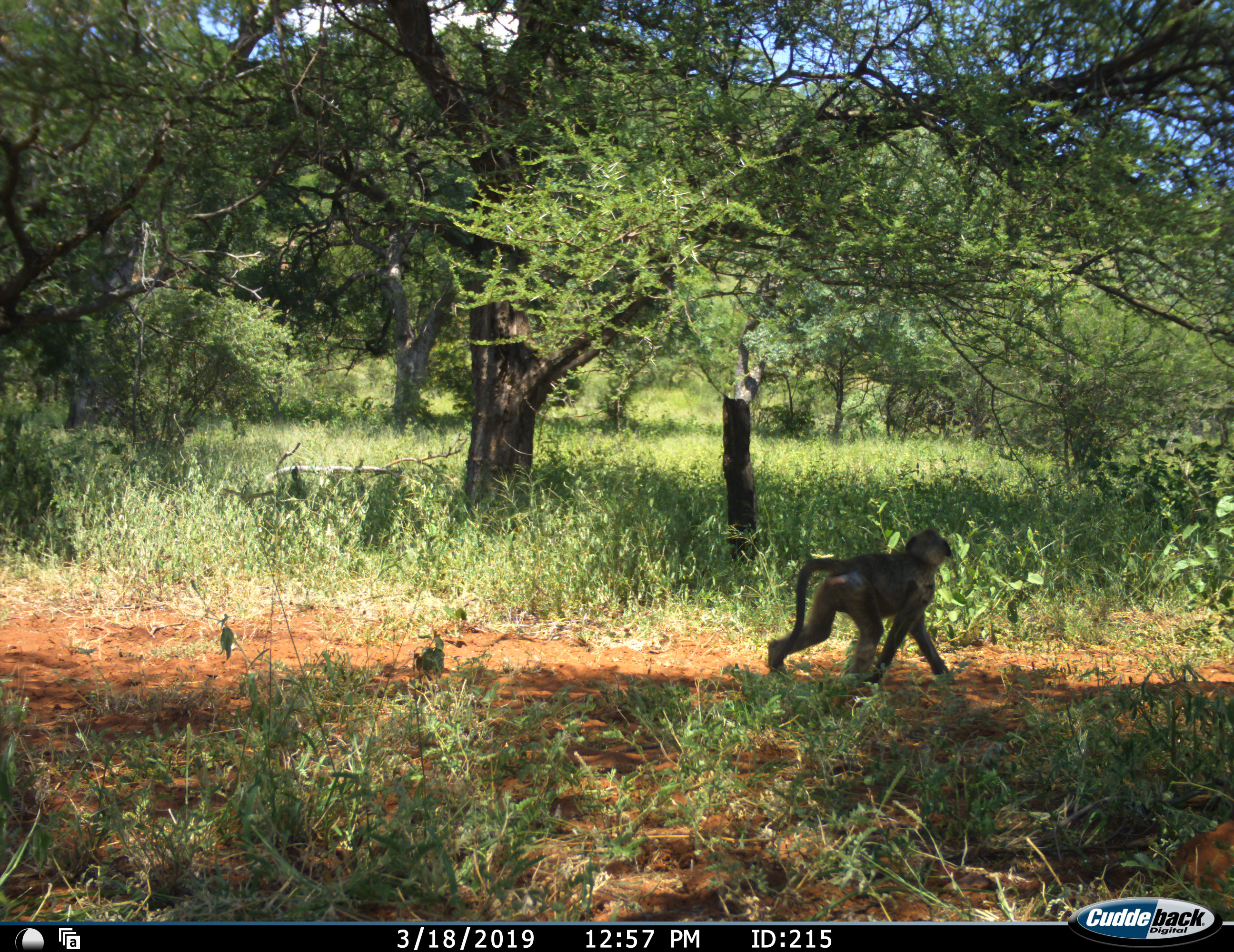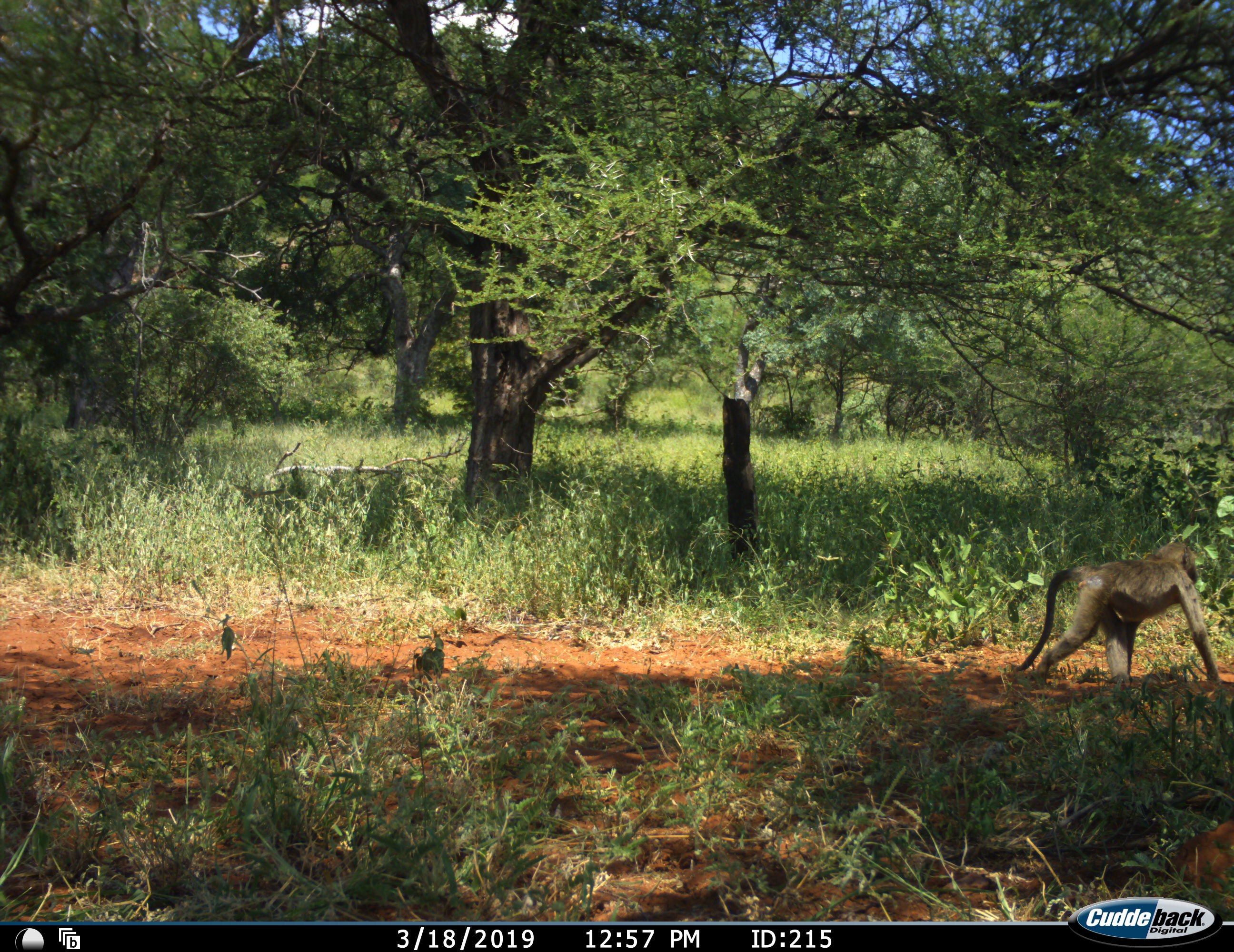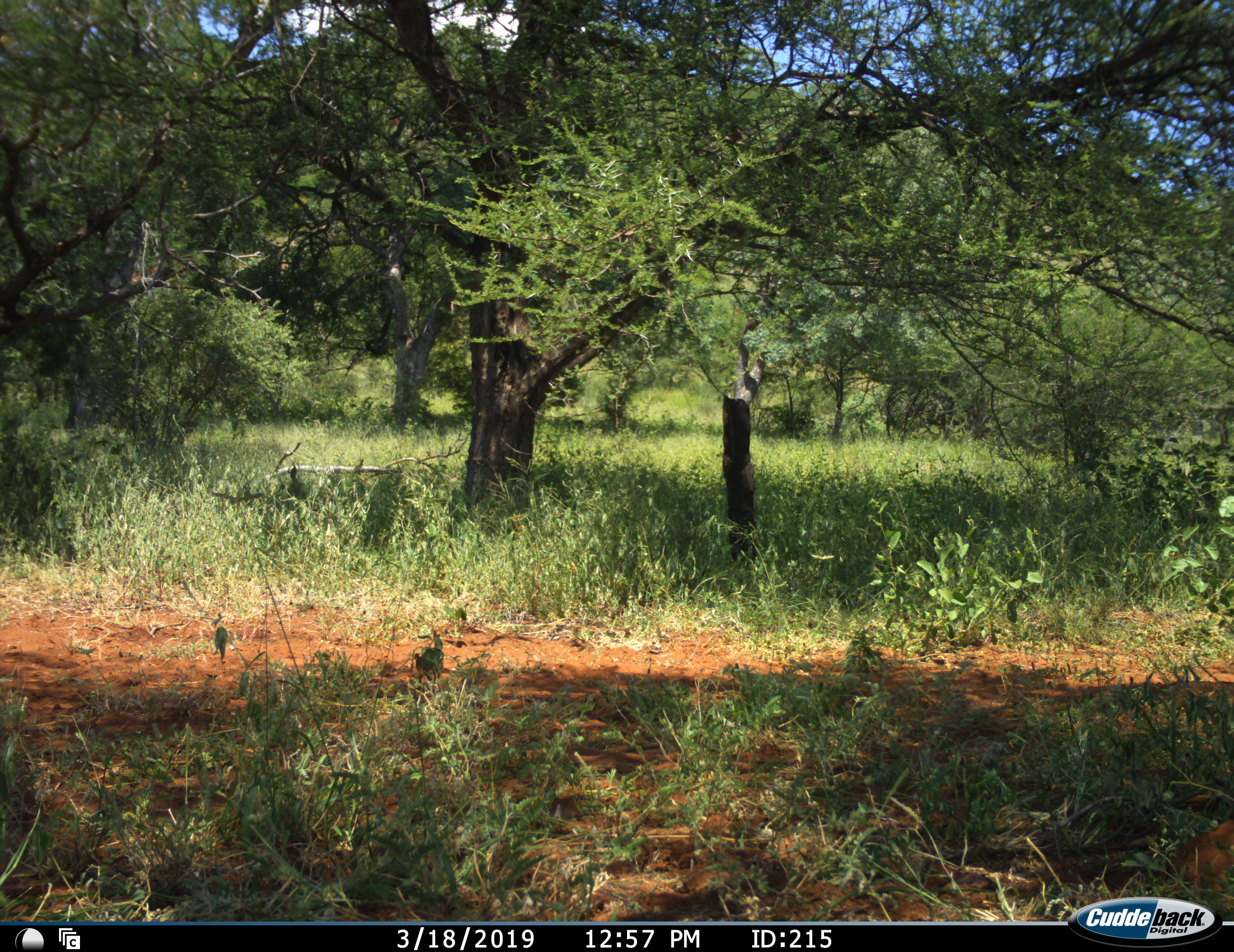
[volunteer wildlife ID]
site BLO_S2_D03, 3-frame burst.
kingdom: Animalia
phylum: Chordata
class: Mammalia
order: Primates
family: Cercopithecidae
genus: Papio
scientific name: Papio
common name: baboon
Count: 1.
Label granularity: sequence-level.